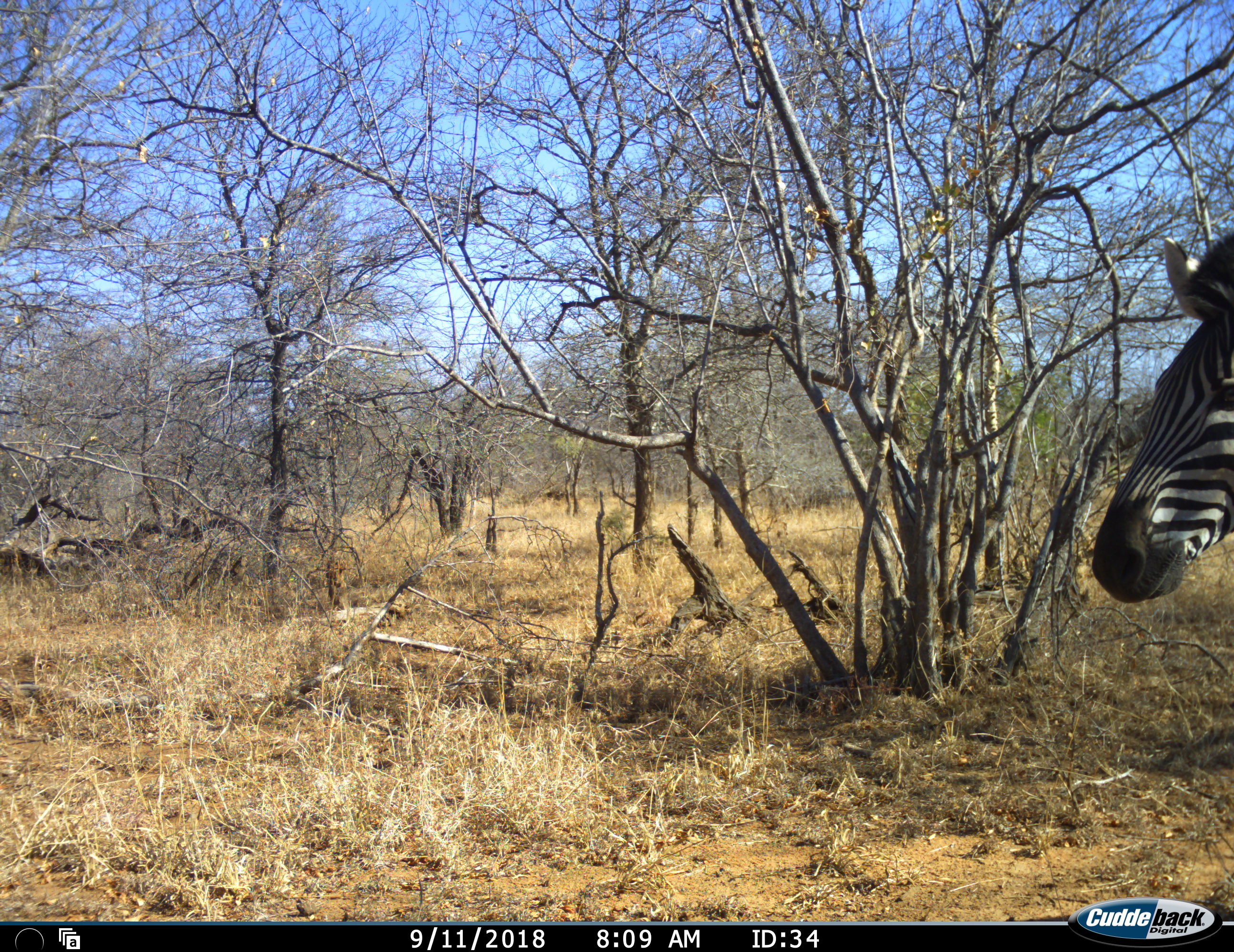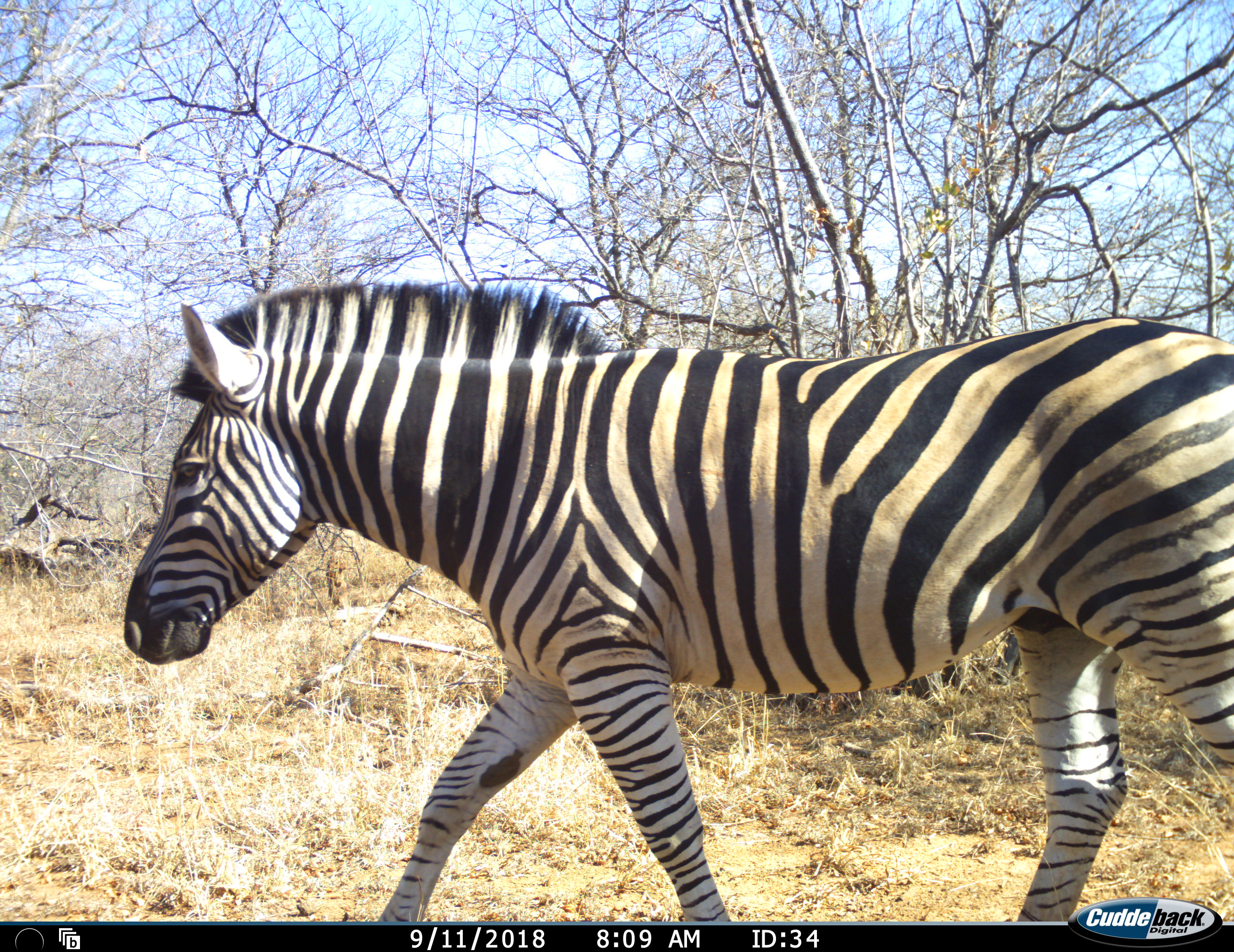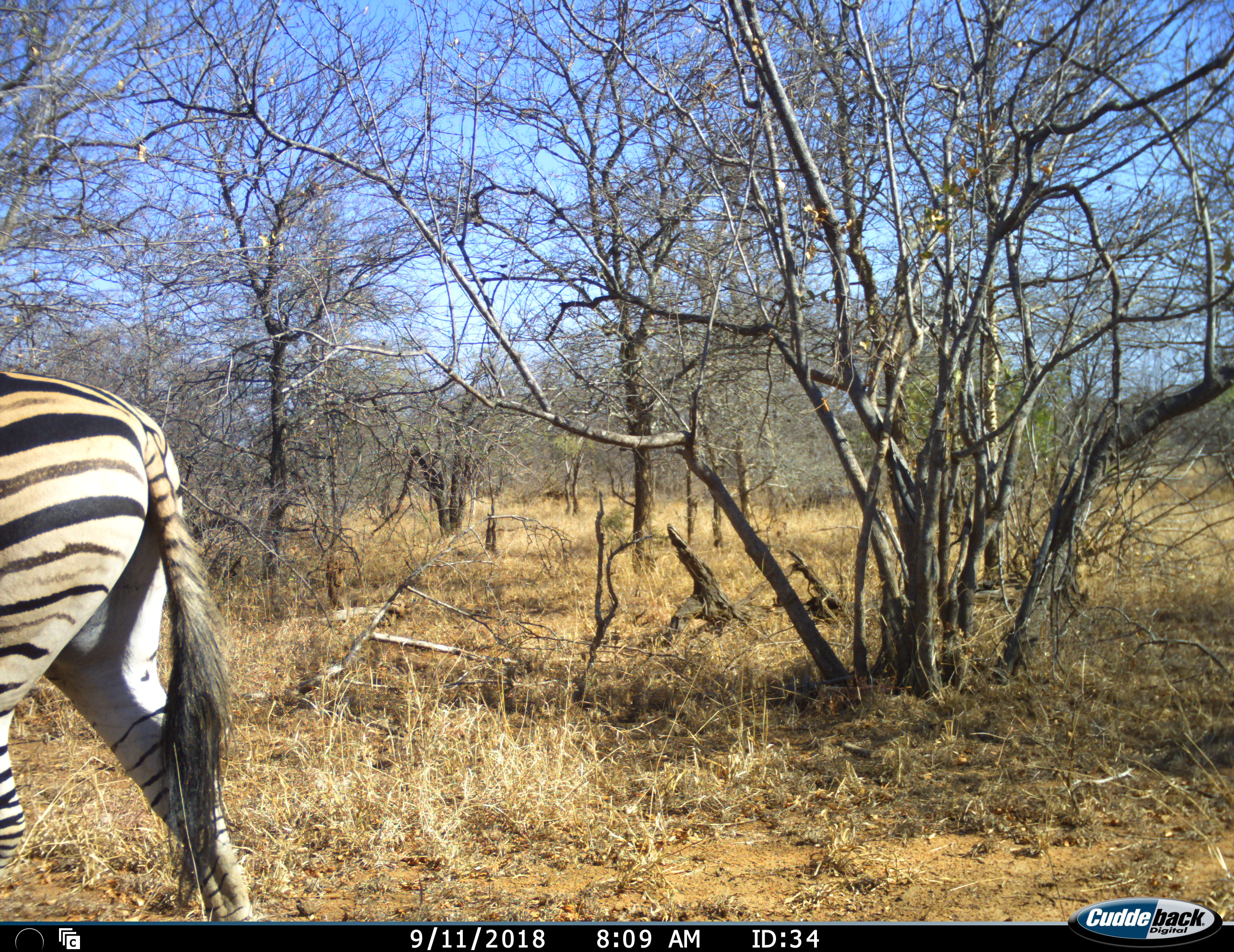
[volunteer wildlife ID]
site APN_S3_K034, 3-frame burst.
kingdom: Animalia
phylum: Chordata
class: Mammalia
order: Perissodactyla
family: Equidae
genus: Equus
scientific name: Equus quagga burchellii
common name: burchell's zebra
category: zebraburchells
Zebraburchells (burchell's zebra) (Equus quagga burchellii), count 1. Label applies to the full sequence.